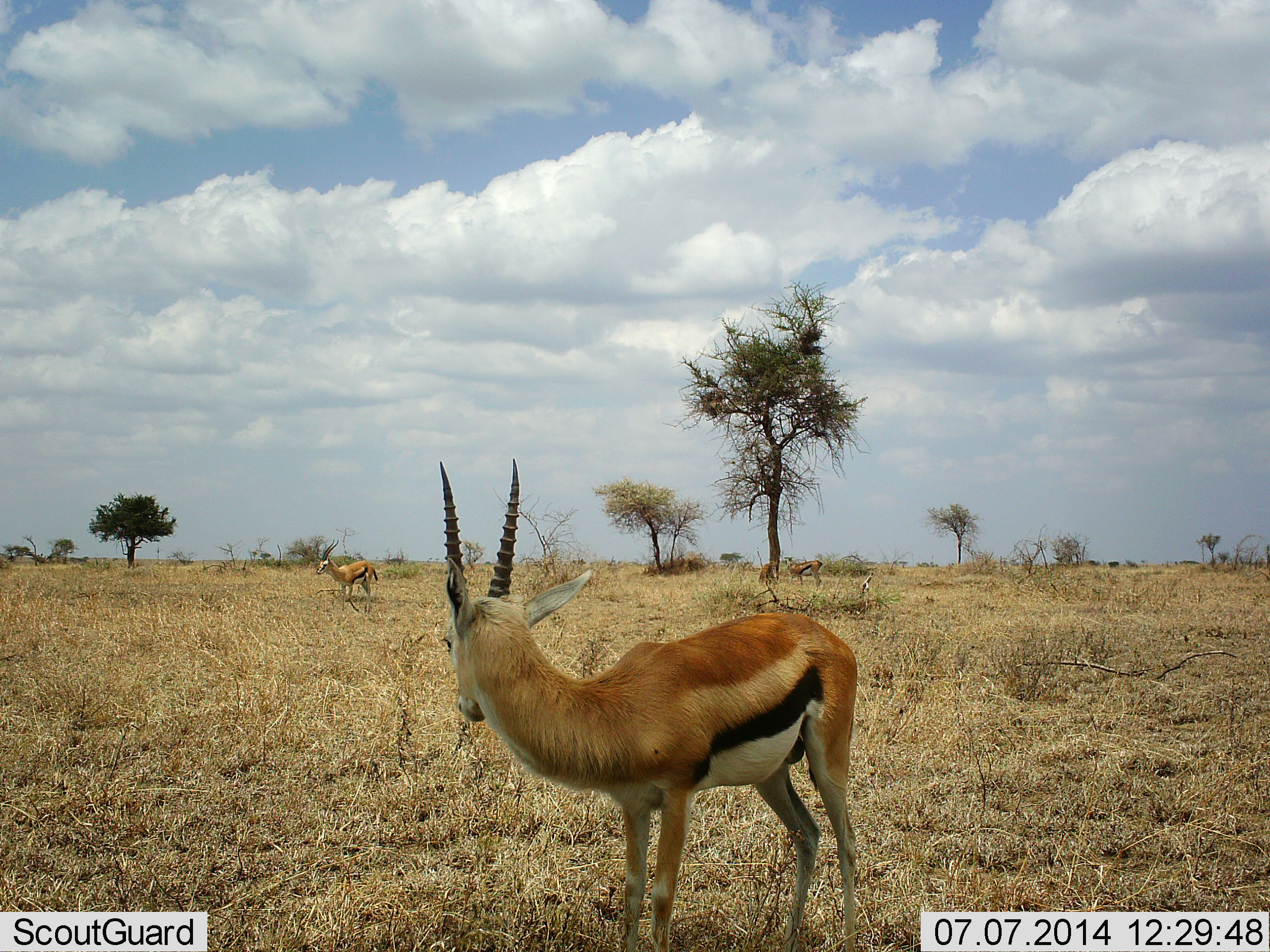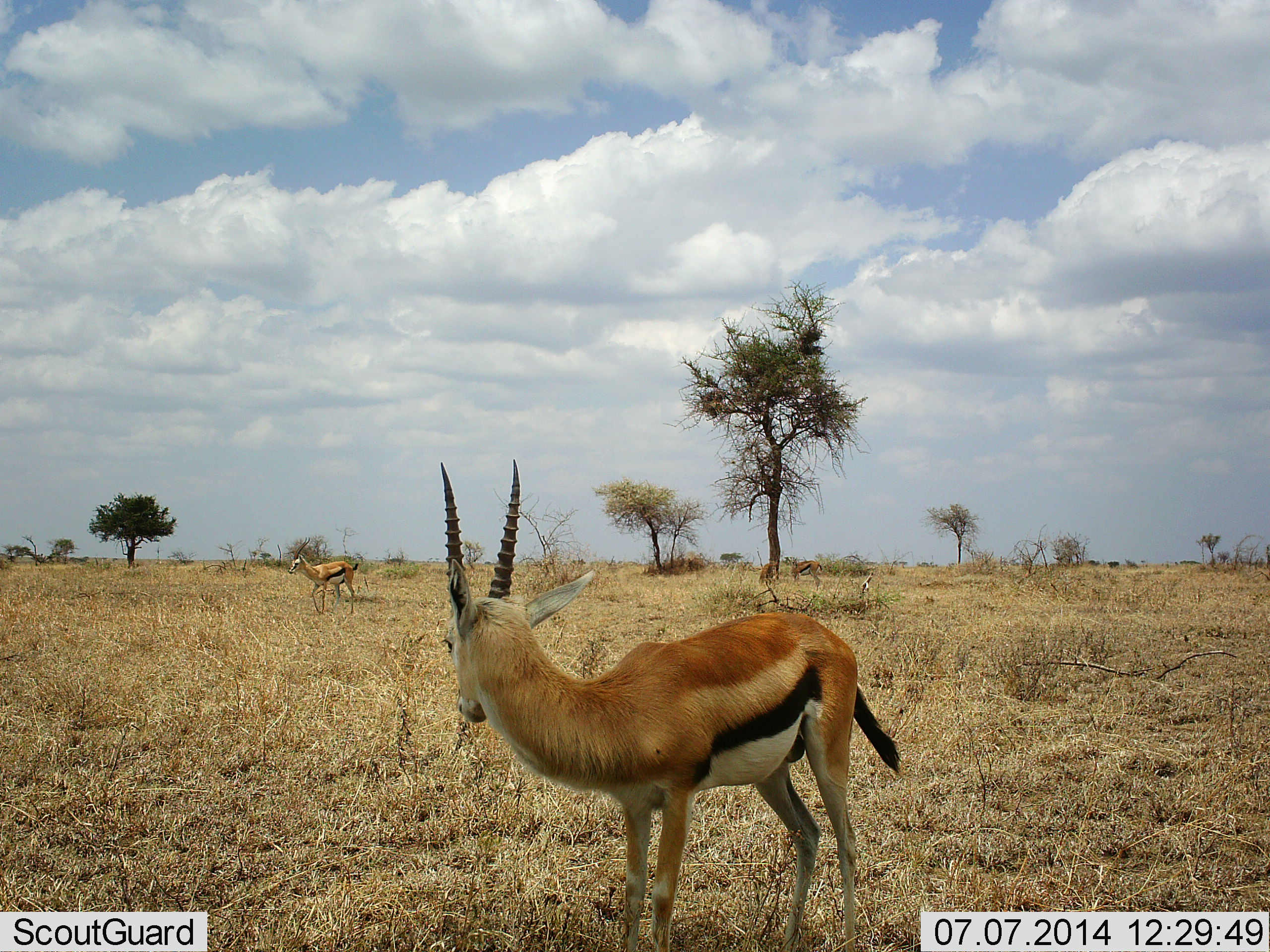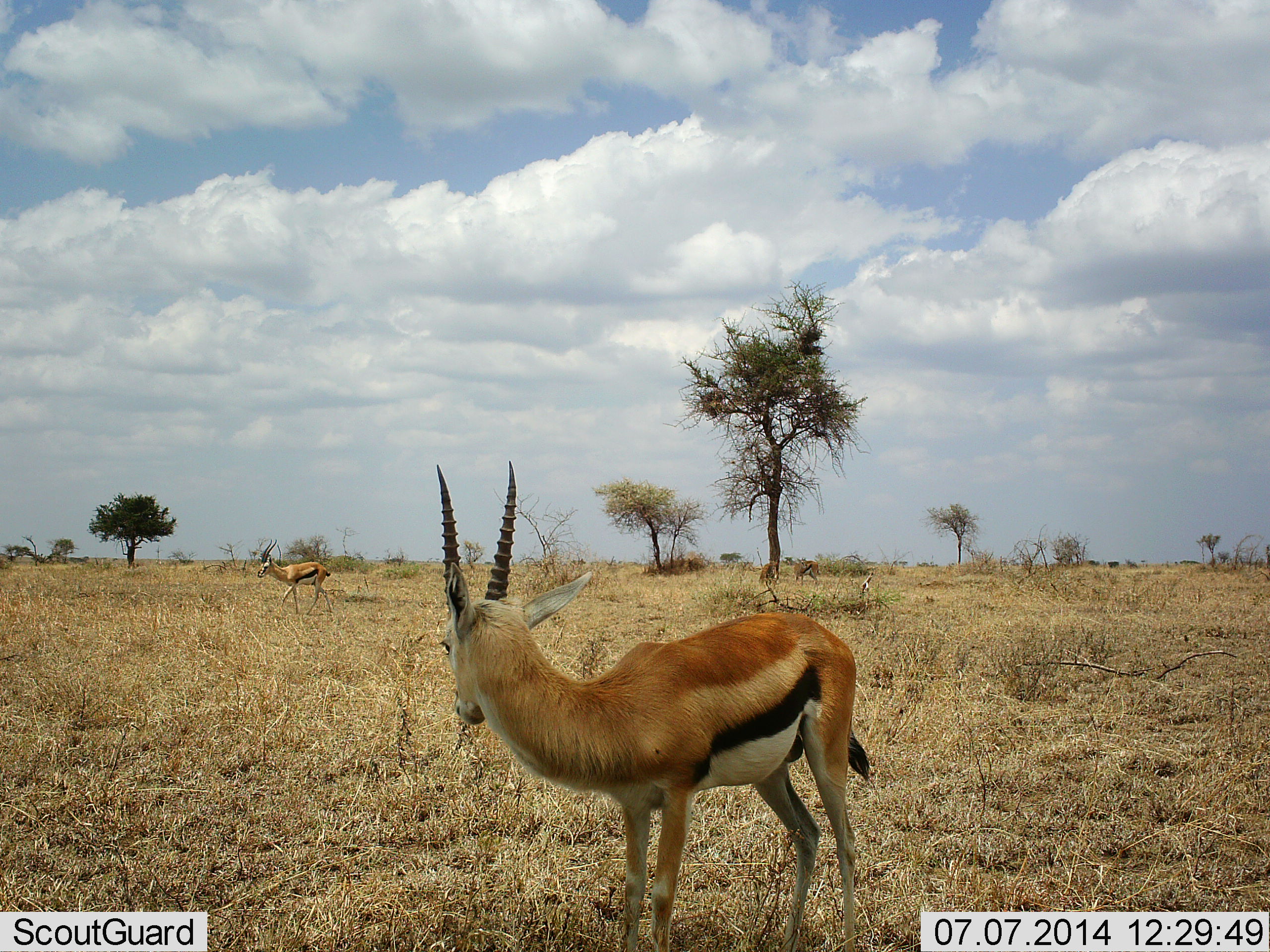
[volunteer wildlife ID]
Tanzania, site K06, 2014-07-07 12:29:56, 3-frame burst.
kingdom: Animalia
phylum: Chordata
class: Mammalia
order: Artiodactyla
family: Bovidae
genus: Eudorcas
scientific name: Eudorcas thomsonii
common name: thomson's gazelle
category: gazellethomsons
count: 3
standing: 100%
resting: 0%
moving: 60%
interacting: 10%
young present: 0%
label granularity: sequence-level